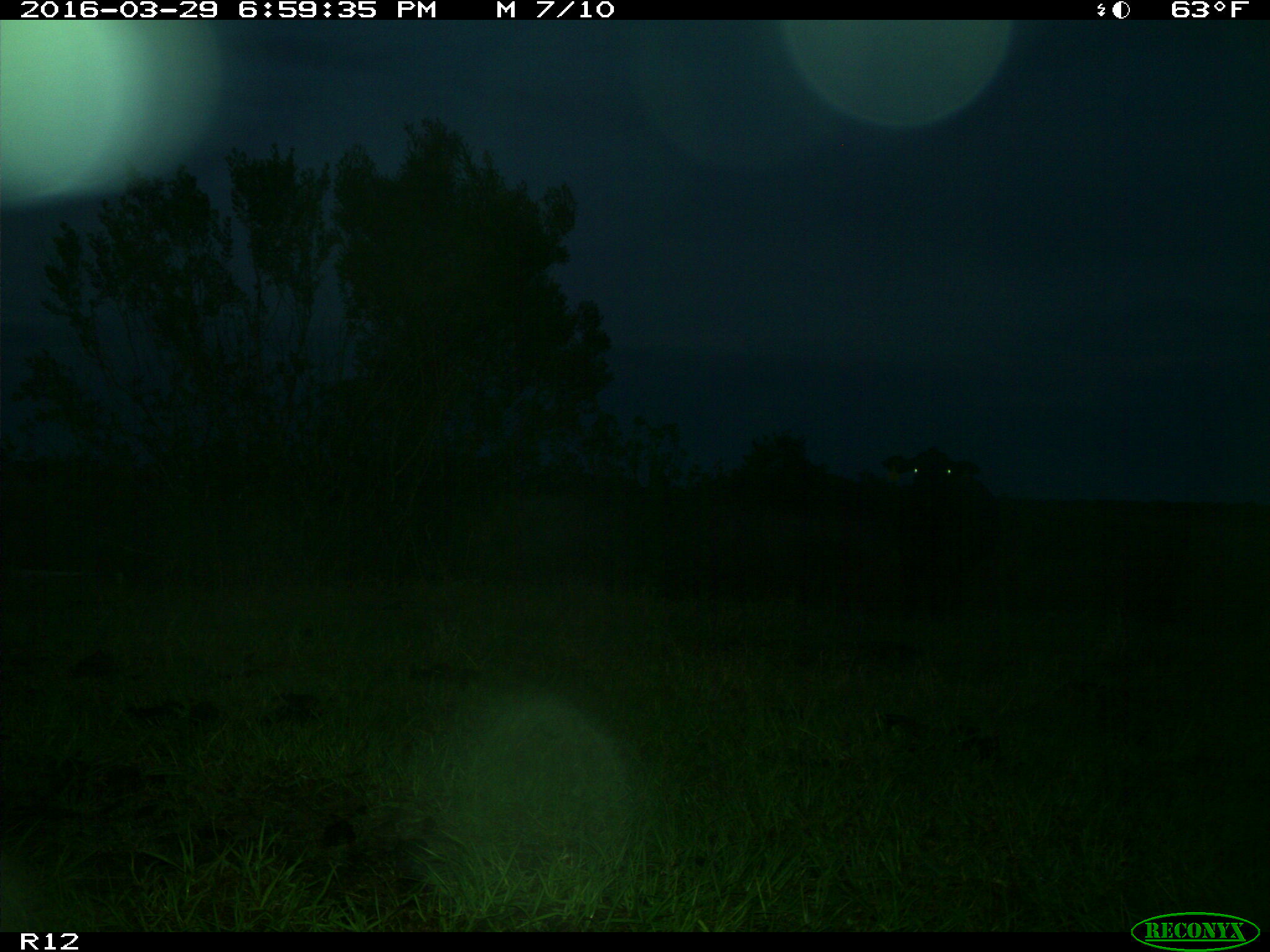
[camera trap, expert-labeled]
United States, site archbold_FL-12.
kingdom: Animalia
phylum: Chordata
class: Mammalia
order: Artiodactyla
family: Bovidae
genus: Bos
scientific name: Bos taurus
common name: domestic cow